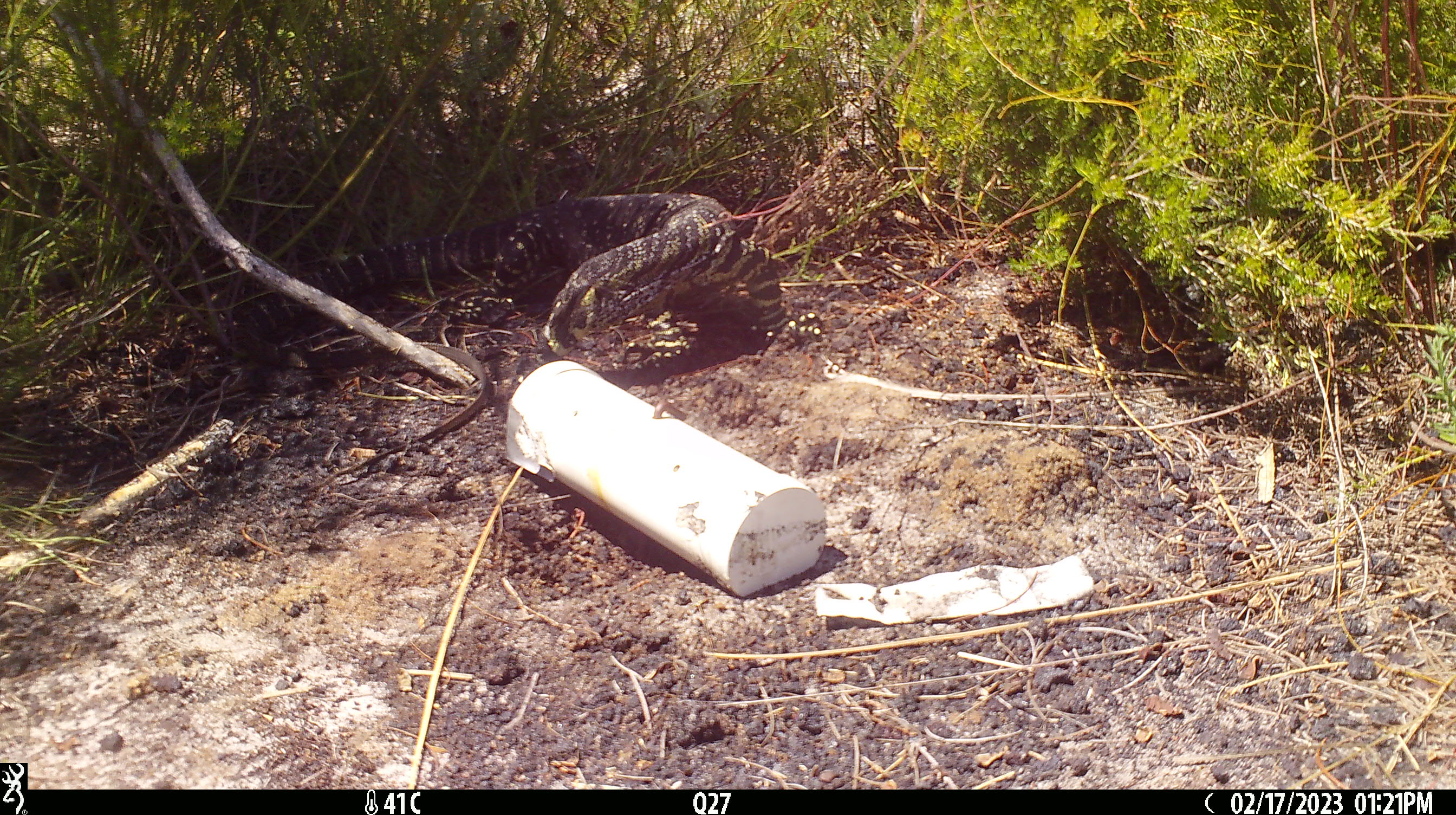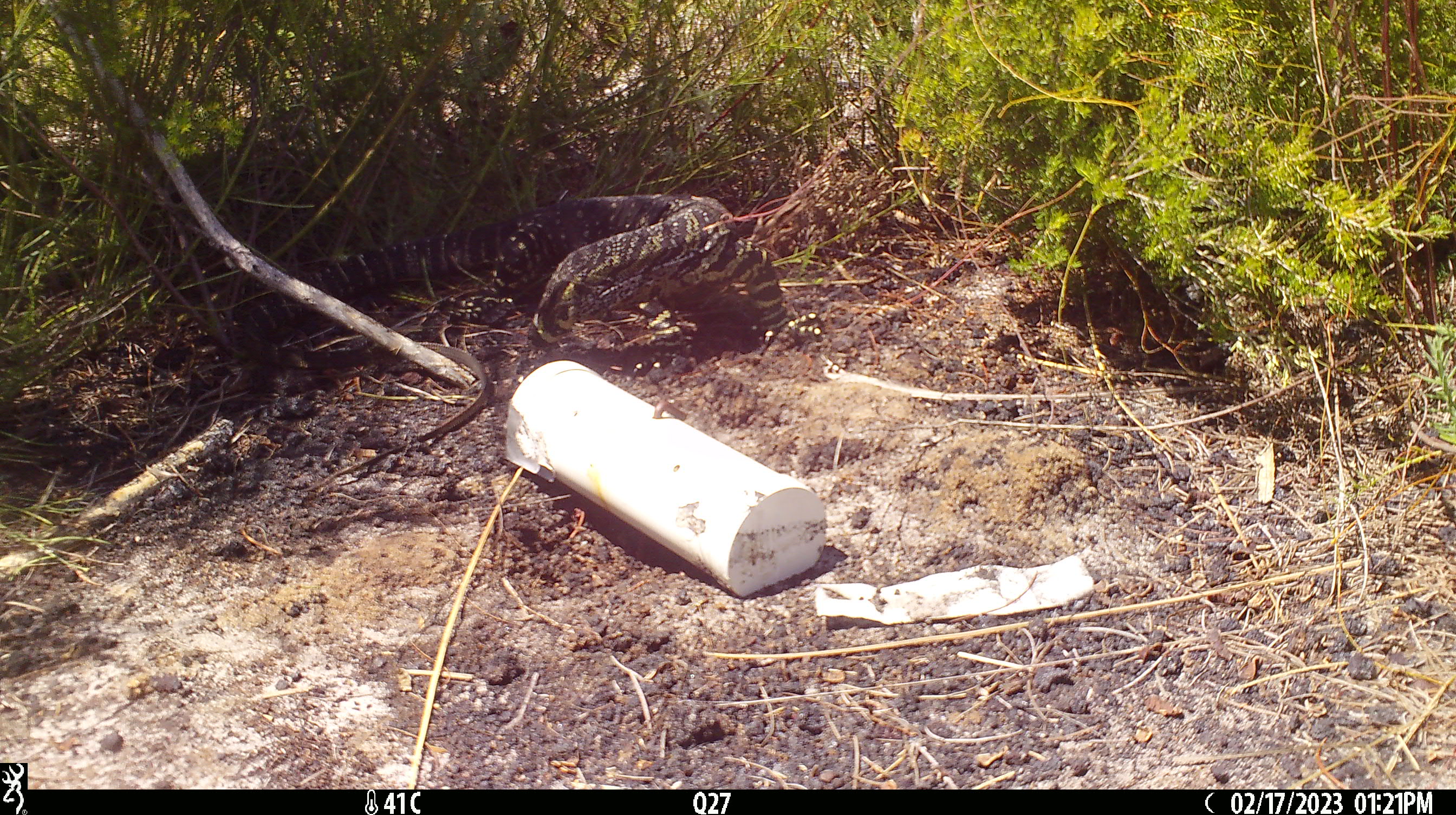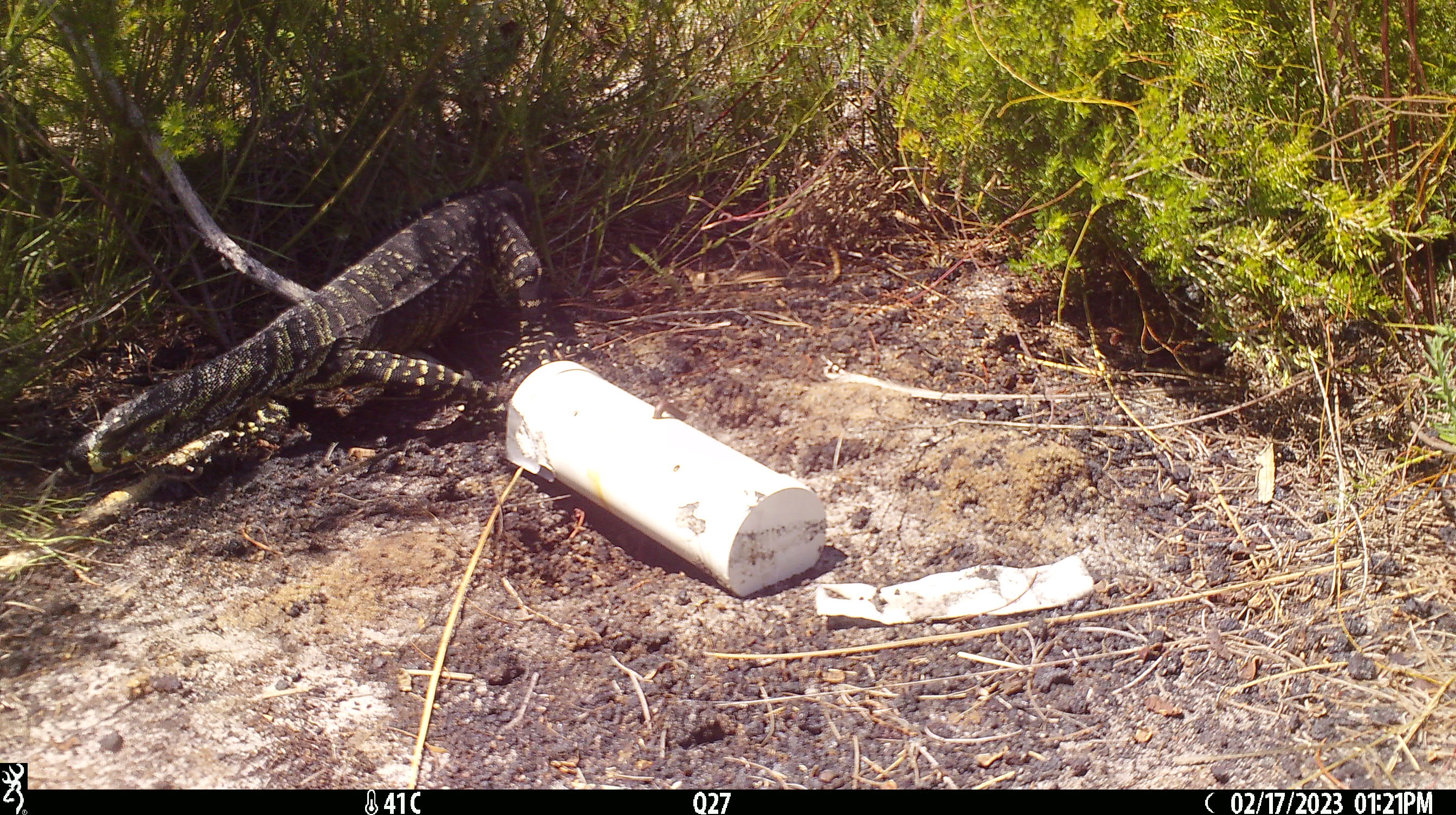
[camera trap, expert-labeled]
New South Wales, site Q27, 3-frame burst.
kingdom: Animalia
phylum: Chordata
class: Reptilia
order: Squamata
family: Varanidae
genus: Varanus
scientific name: Varanus varius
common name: lace monitor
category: goanna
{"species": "goanna (lace monitor) (Varanus varius)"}